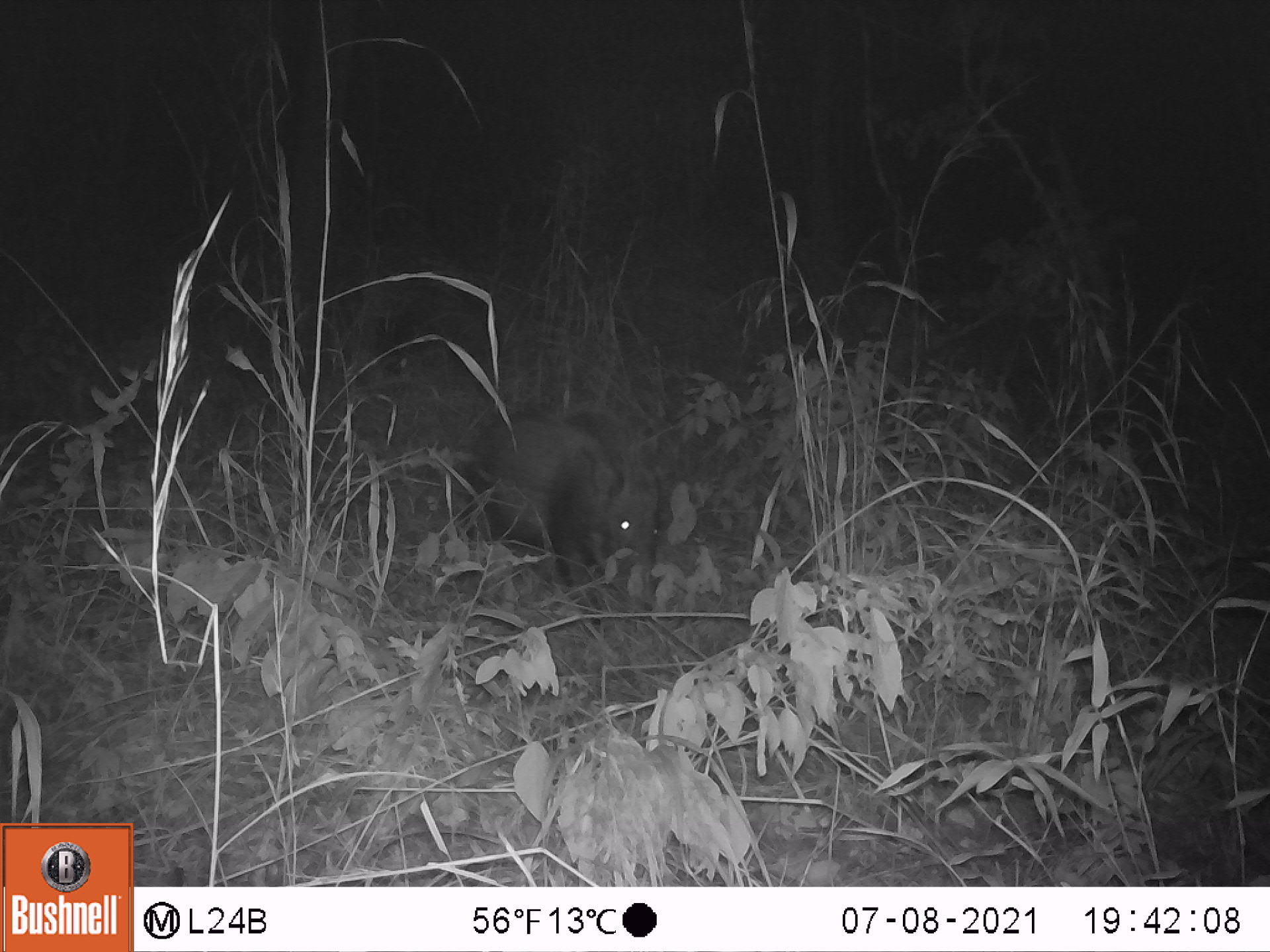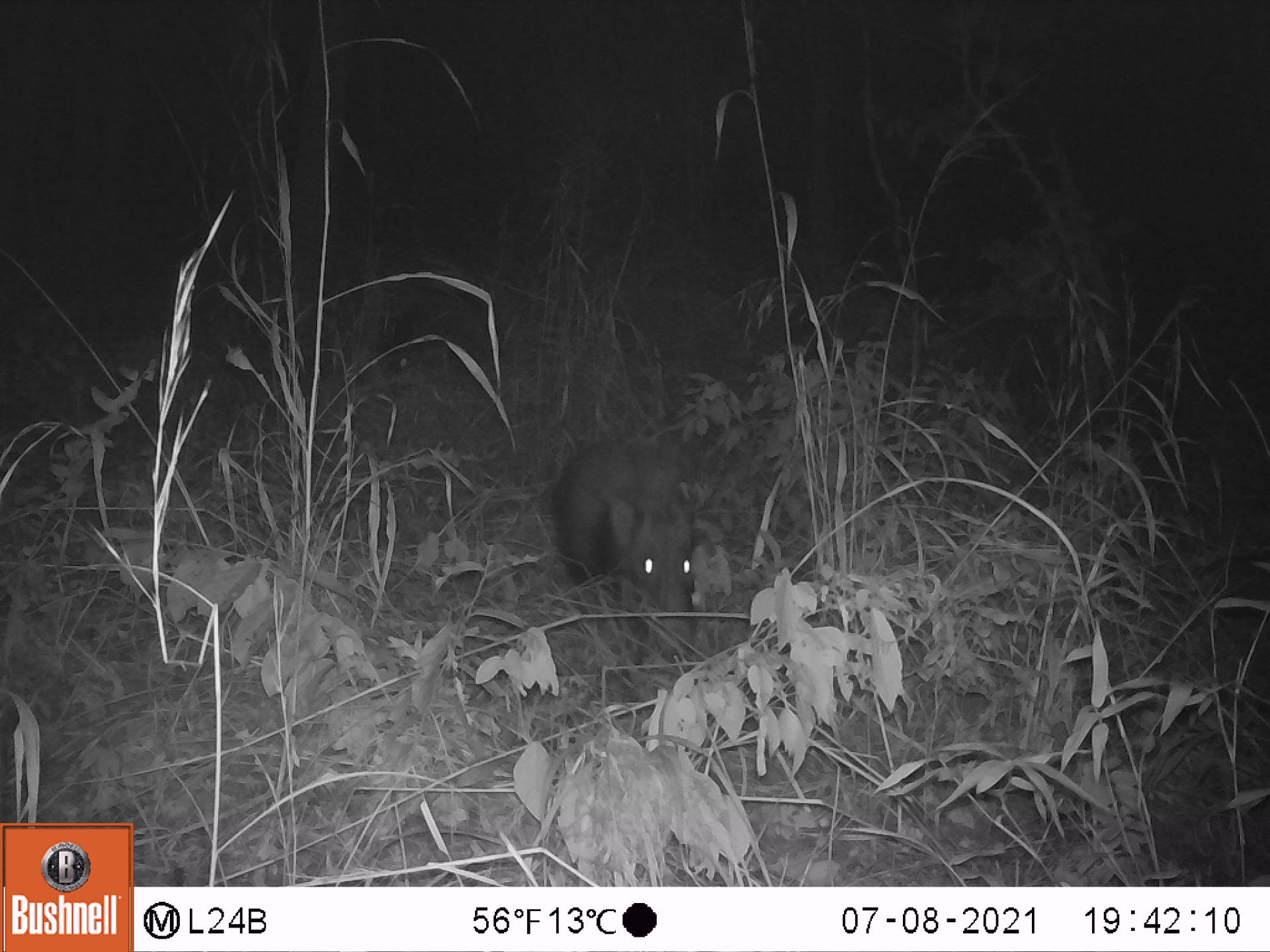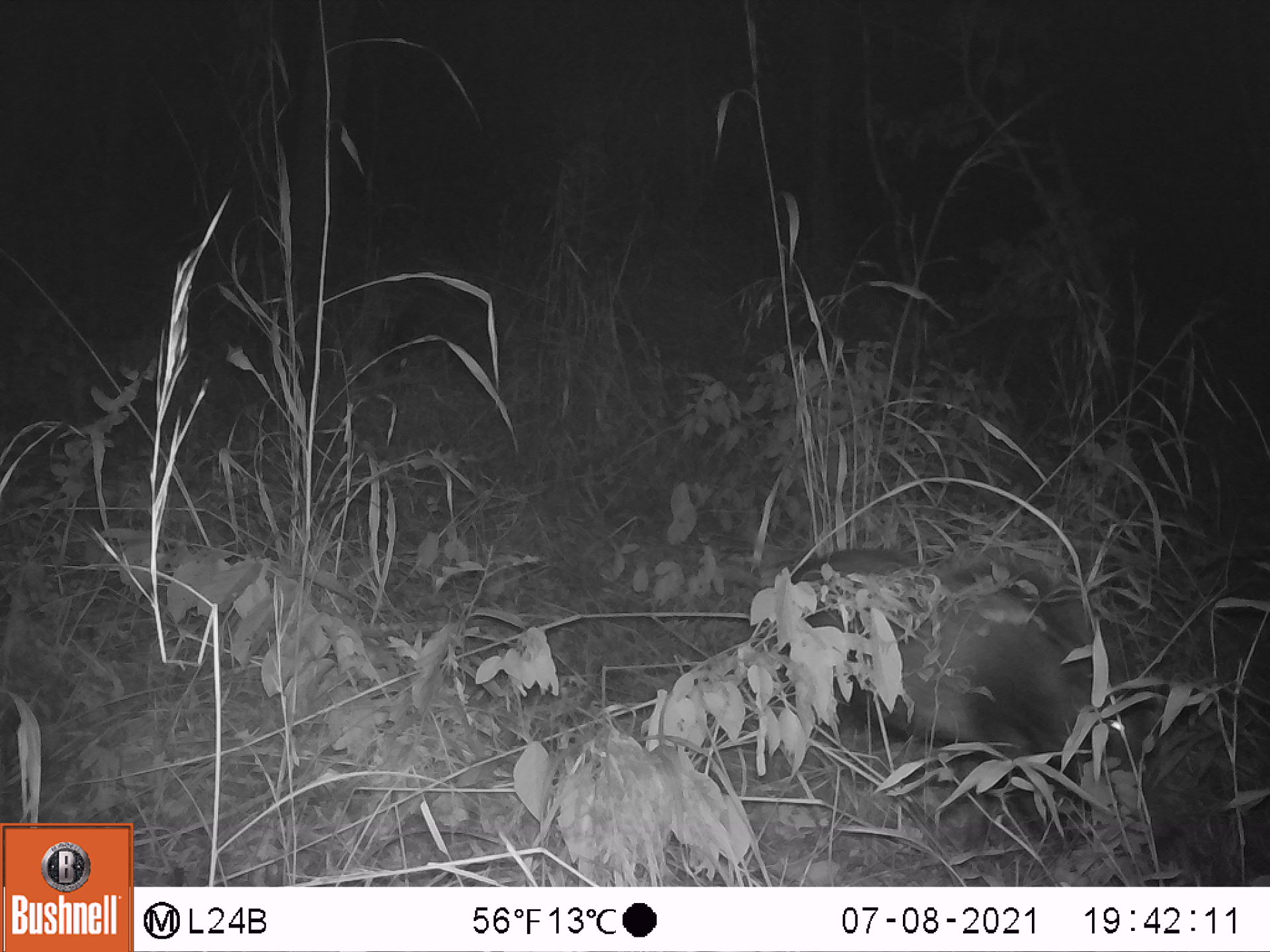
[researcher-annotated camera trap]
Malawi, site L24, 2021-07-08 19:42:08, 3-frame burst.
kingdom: Animalia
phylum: Chordata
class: Mammalia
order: Artiodactyla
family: Suidae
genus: Potamochoerus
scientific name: Potamochoerus larvatus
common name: bushpig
Bushpig (Potamochoerus larvatus), count 1.